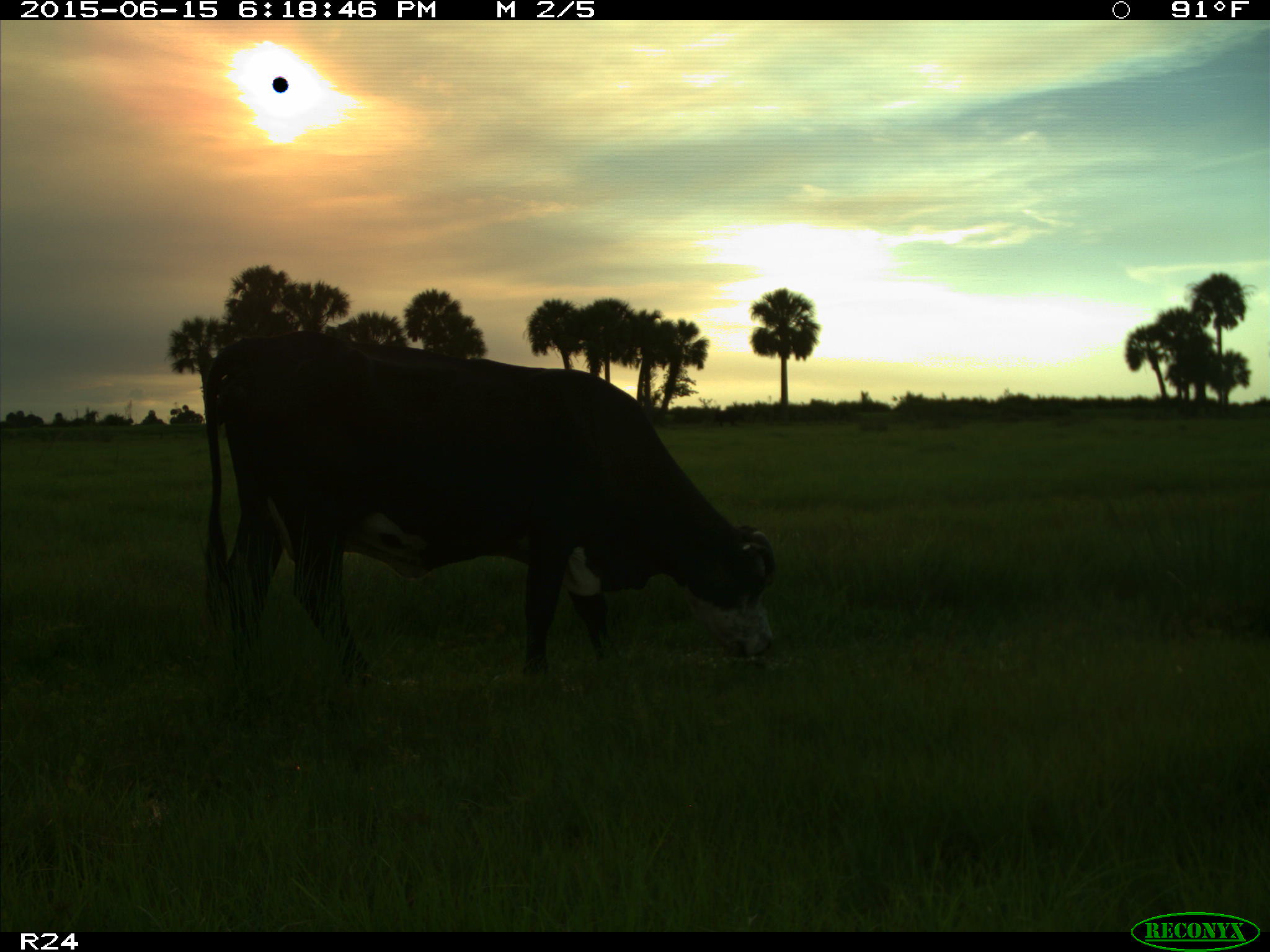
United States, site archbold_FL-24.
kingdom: Animalia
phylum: Chordata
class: Mammalia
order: Artiodactyla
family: Bovidae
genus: Bos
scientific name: Bos taurus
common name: domestic cow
Bos taurus (domestic cow).